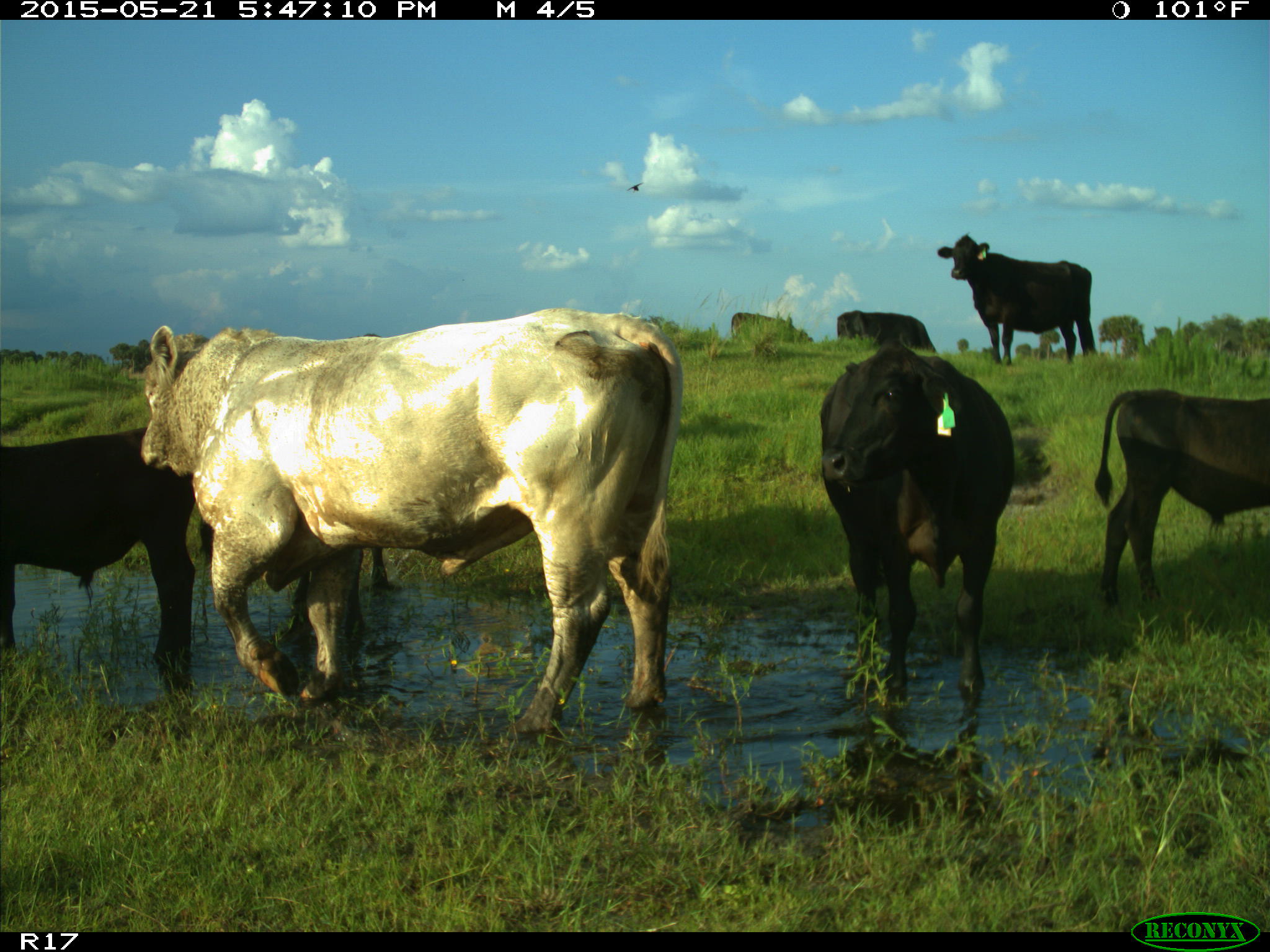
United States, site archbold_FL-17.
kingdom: Animalia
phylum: Chordata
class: Mammalia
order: Artiodactyla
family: Bovidae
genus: Bos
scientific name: Bos taurus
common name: domestic cow